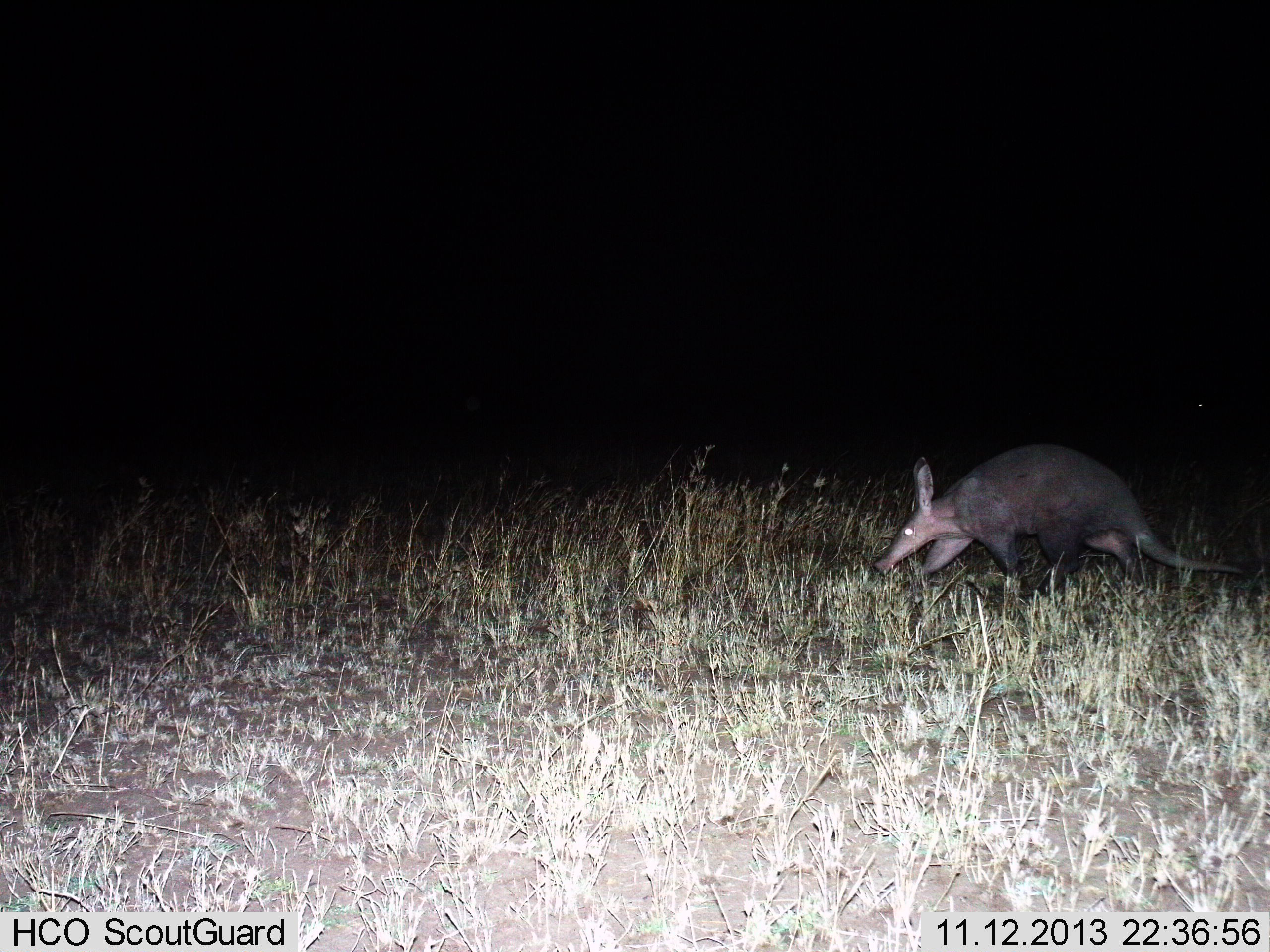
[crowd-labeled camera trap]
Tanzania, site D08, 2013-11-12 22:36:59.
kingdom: Animalia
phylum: Chordata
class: Mammalia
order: Tubulidentata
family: Orycteropodidae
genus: Orycteropus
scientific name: Orycteropus afer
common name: aardvark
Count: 1.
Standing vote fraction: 0%.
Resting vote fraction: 0%.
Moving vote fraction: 100%.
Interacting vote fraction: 0%.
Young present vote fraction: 0%.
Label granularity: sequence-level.